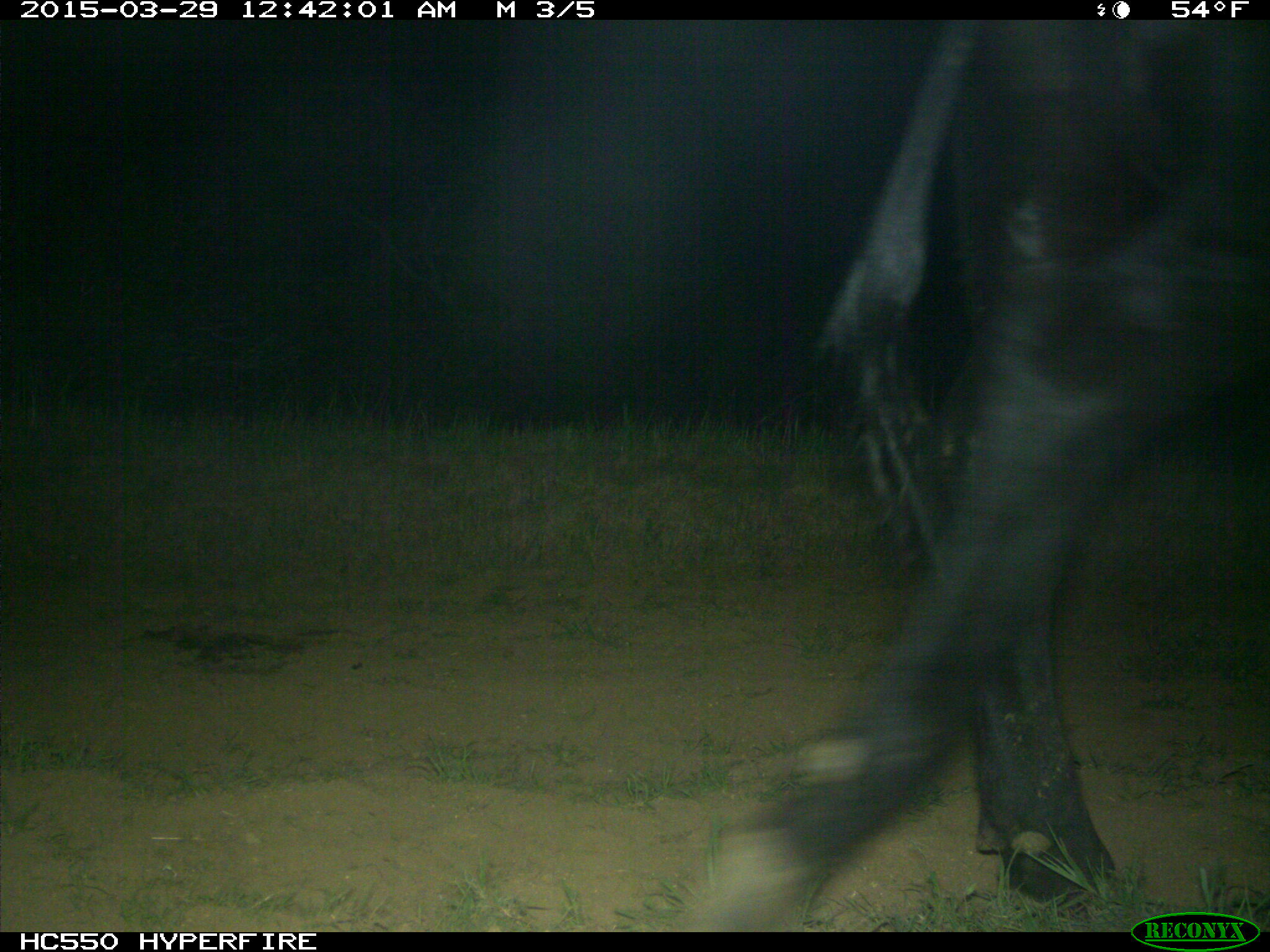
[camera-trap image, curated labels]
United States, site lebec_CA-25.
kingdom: Animalia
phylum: Chordata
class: Mammalia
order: Artiodactyla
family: Bovidae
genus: Bos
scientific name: Bos taurus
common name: domestic cow